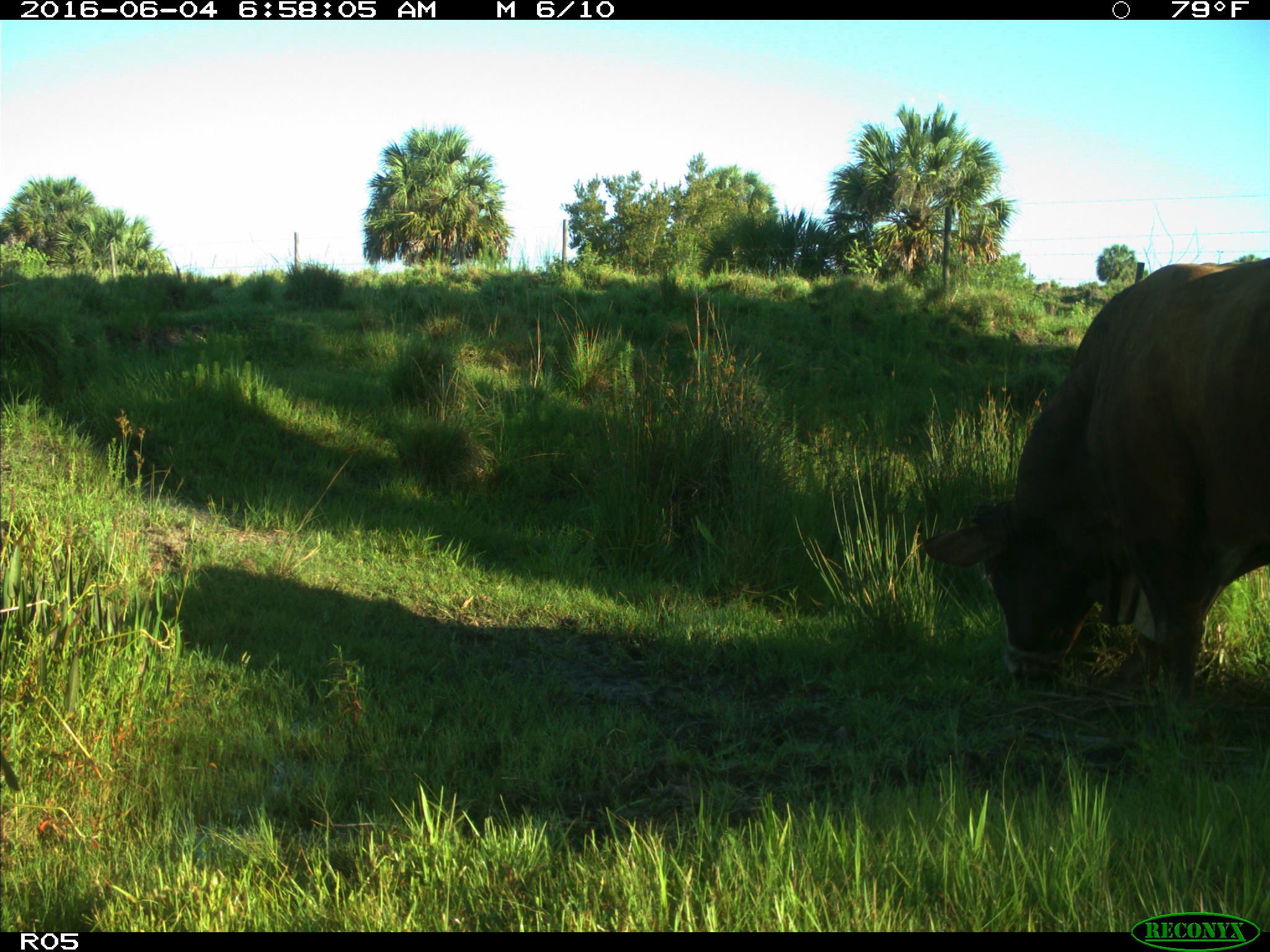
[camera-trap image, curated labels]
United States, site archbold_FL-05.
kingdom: Animalia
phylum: Chordata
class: Mammalia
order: Artiodactyla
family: Bovidae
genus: Bos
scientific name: Bos taurus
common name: domestic cow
Bos taurus (domestic cow).